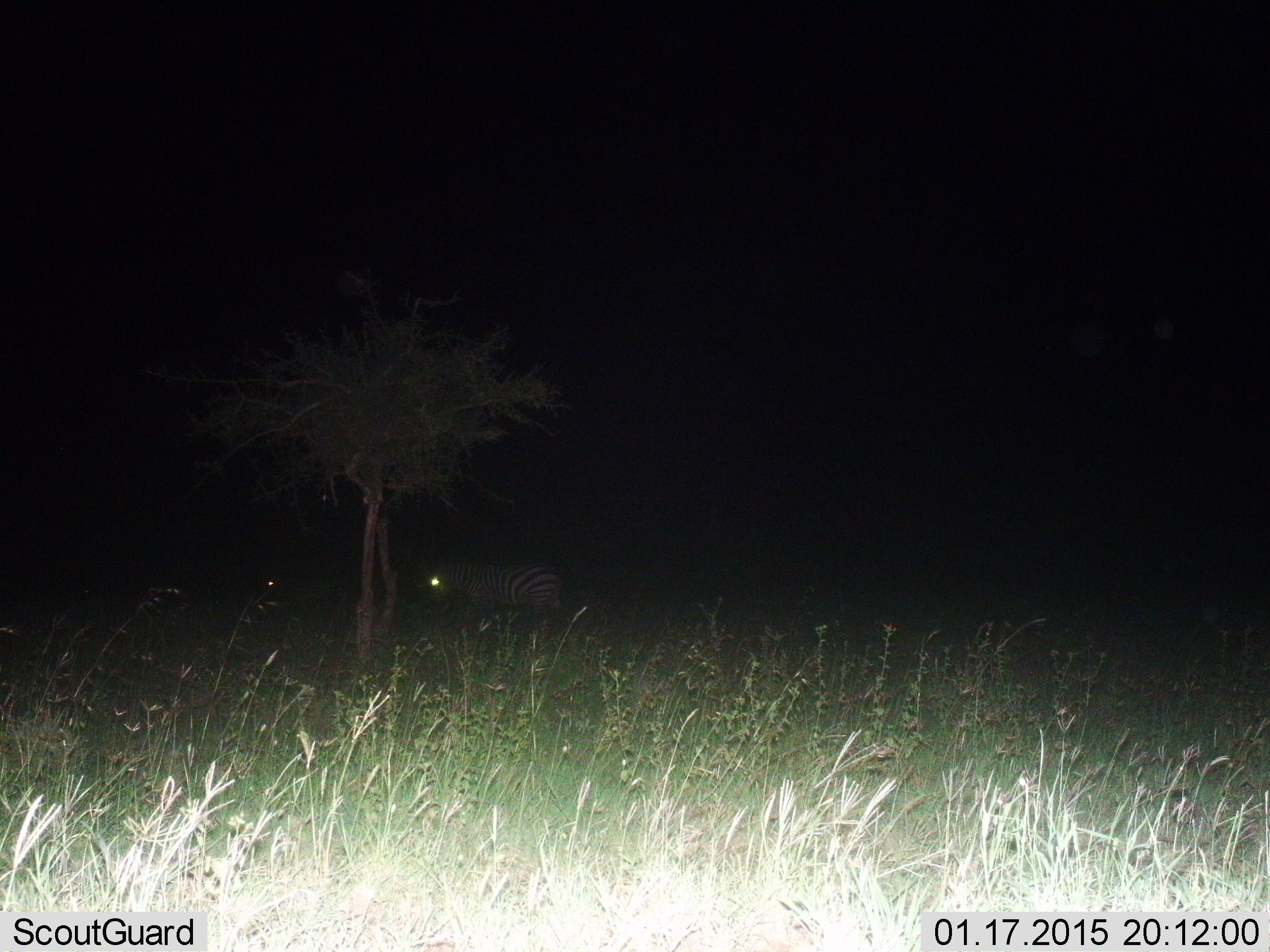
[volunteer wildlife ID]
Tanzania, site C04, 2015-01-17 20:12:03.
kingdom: Animalia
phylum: Chordata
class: Mammalia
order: Perissodactyla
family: Equidae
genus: Equus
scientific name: Equus quagga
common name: plains zebra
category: zebra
Zebra (plains zebra) (Equus quagga), count 2. Behavior (volunteer vote fractions): standing 70%, resting 0%, moving 30%, interacting 0%. Young present (vote fraction): 0%. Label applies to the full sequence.